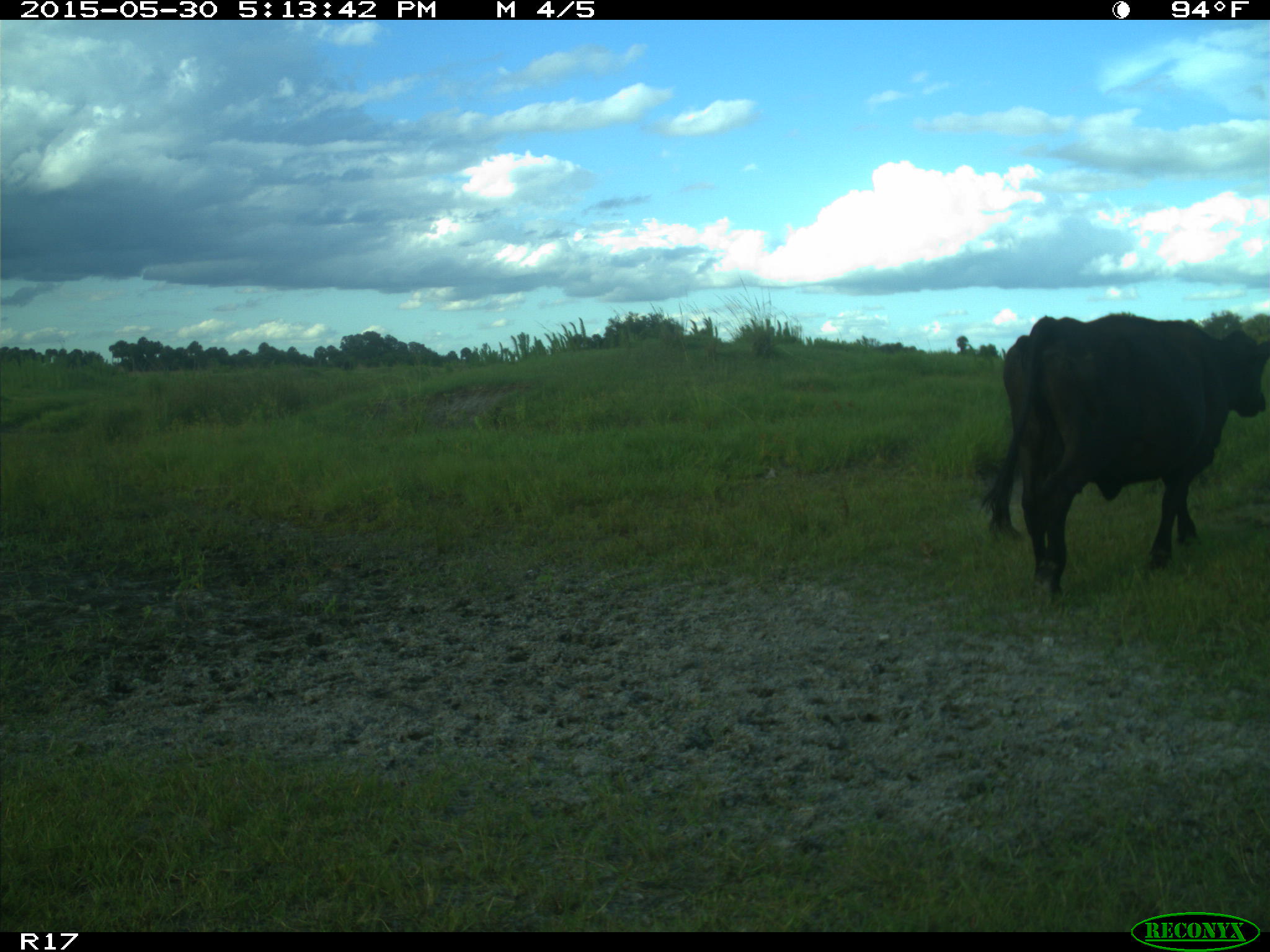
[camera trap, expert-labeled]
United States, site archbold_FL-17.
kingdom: Animalia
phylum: Chordata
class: Mammalia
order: Artiodactyla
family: Bovidae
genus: Bos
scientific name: Bos taurus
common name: domestic cow